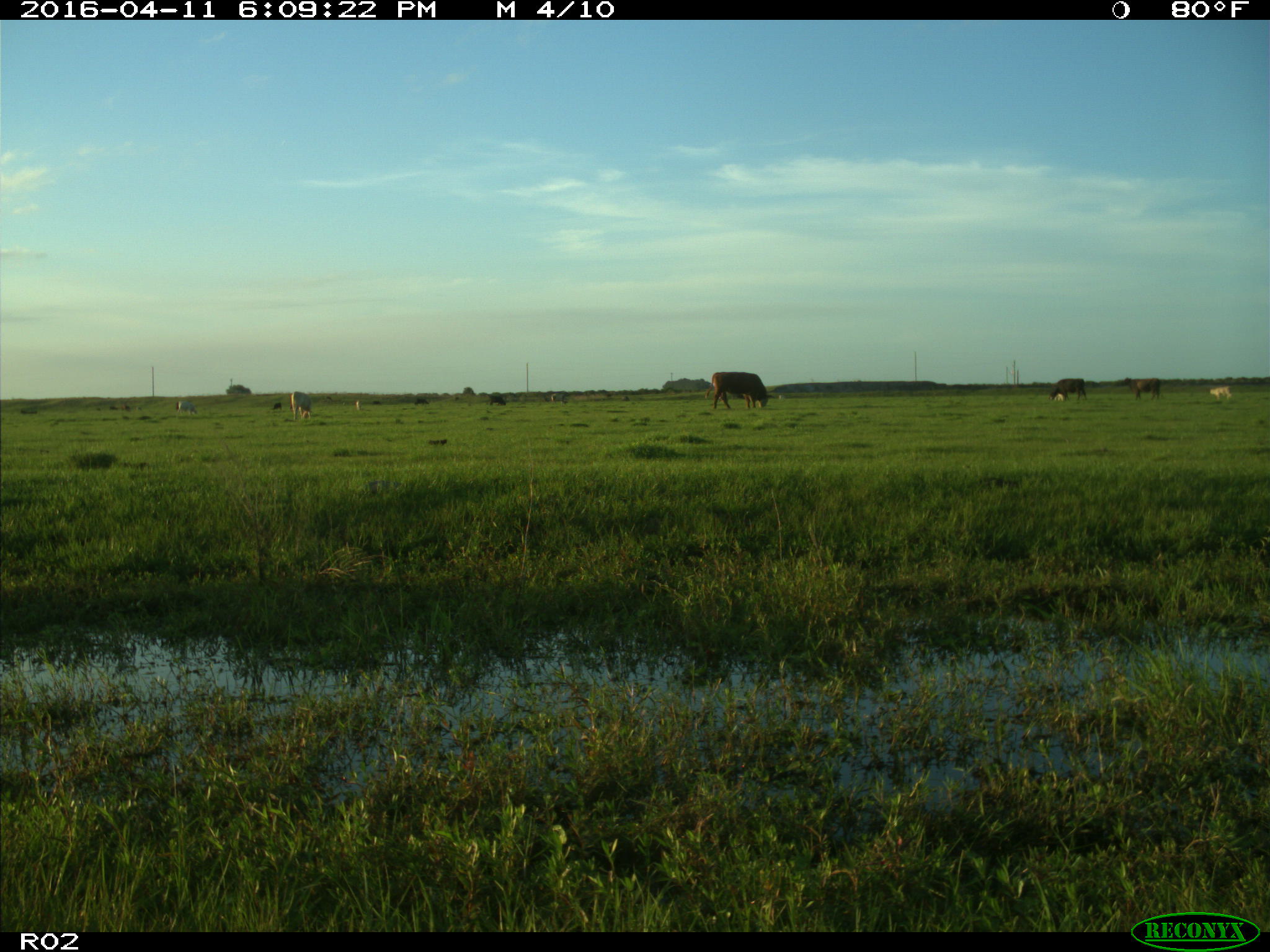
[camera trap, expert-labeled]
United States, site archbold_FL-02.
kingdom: Animalia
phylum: Chordata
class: Mammalia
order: Artiodactyla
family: Bovidae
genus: Bos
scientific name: Bos taurus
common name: domestic cow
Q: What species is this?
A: Bos taurus (domestic cow).